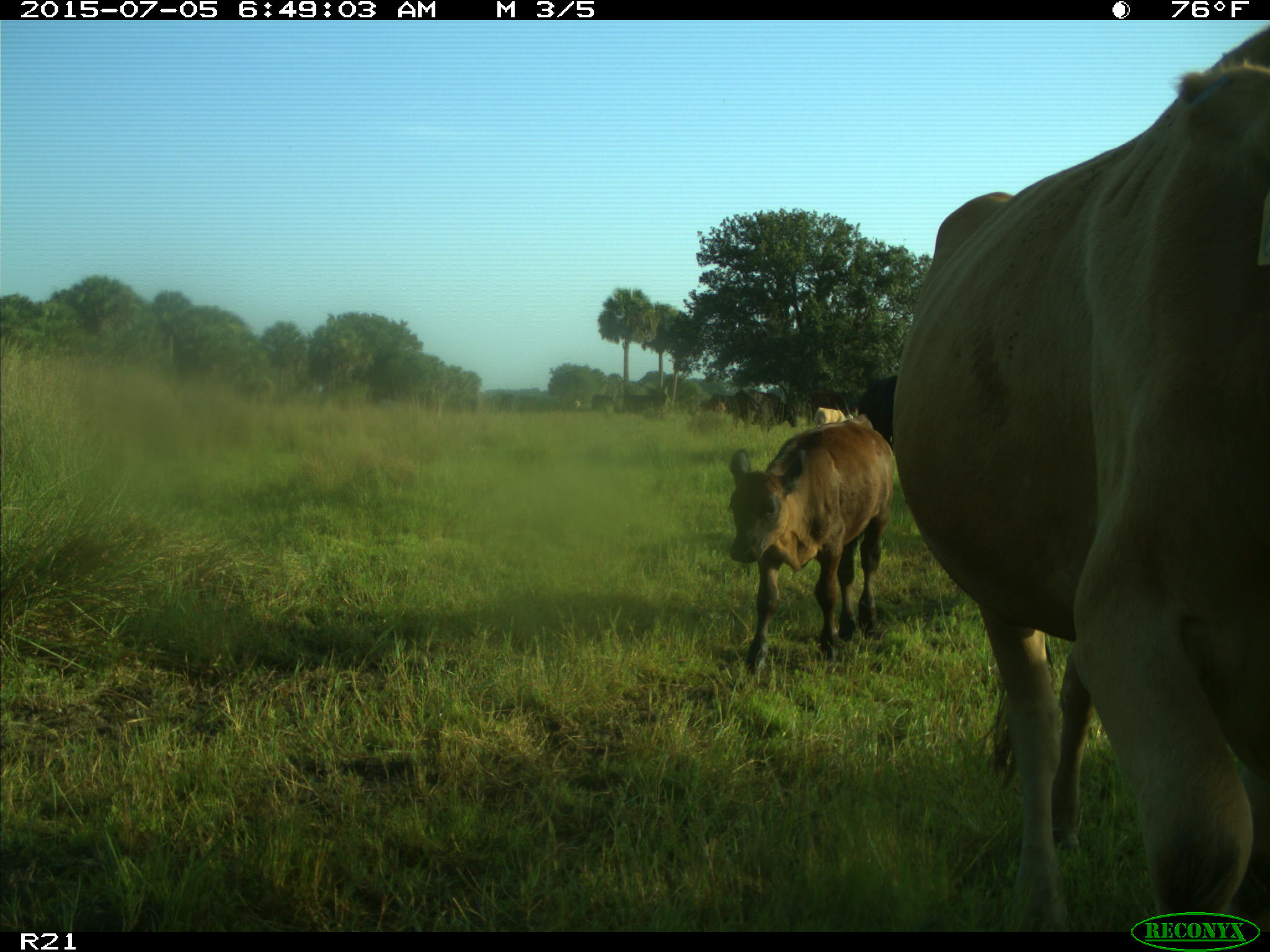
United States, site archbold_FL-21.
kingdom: Animalia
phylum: Chordata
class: Mammalia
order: Artiodactyla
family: Bovidae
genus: Bos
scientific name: Bos taurus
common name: domestic cow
Bos taurus (domestic cow).